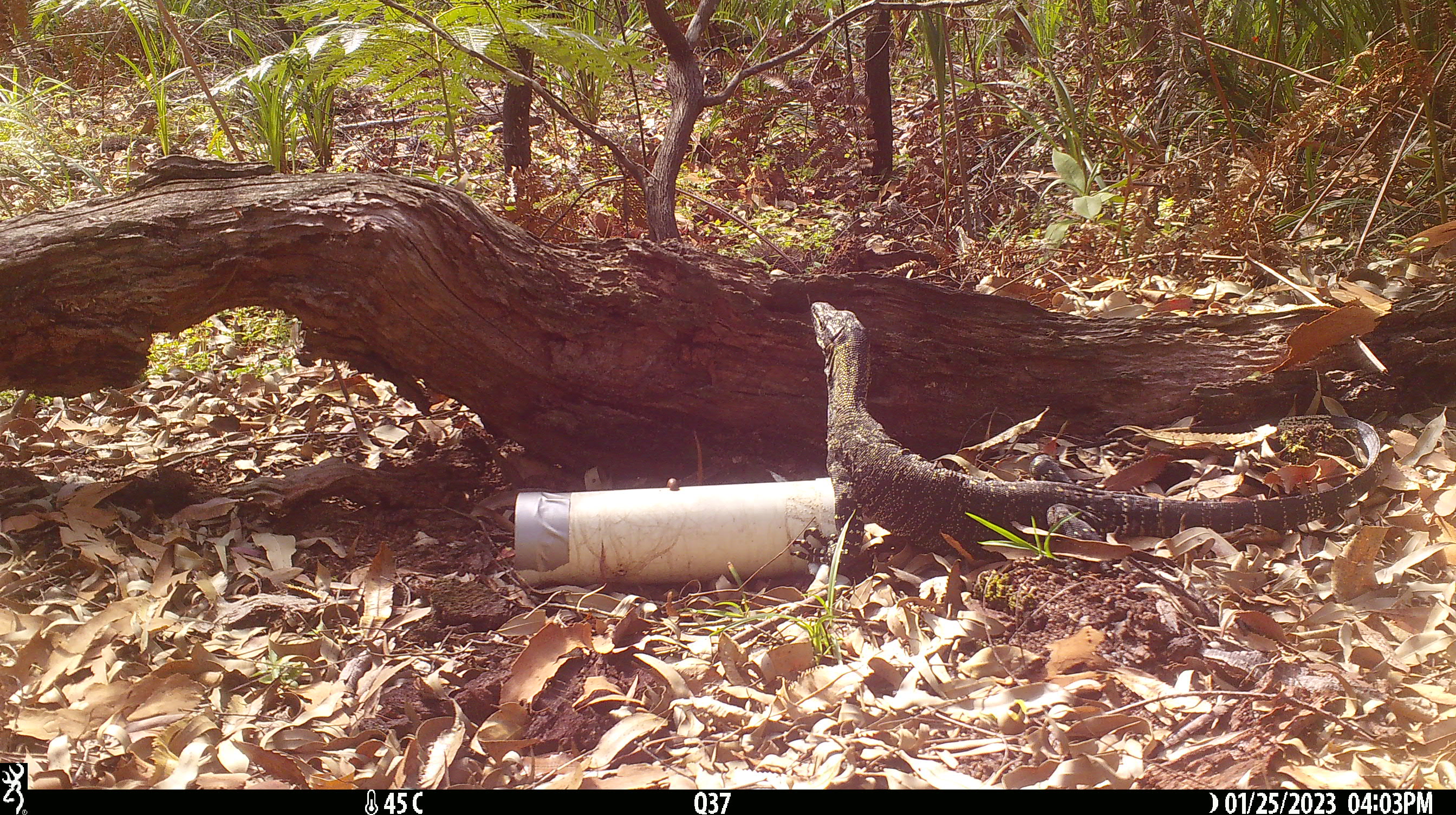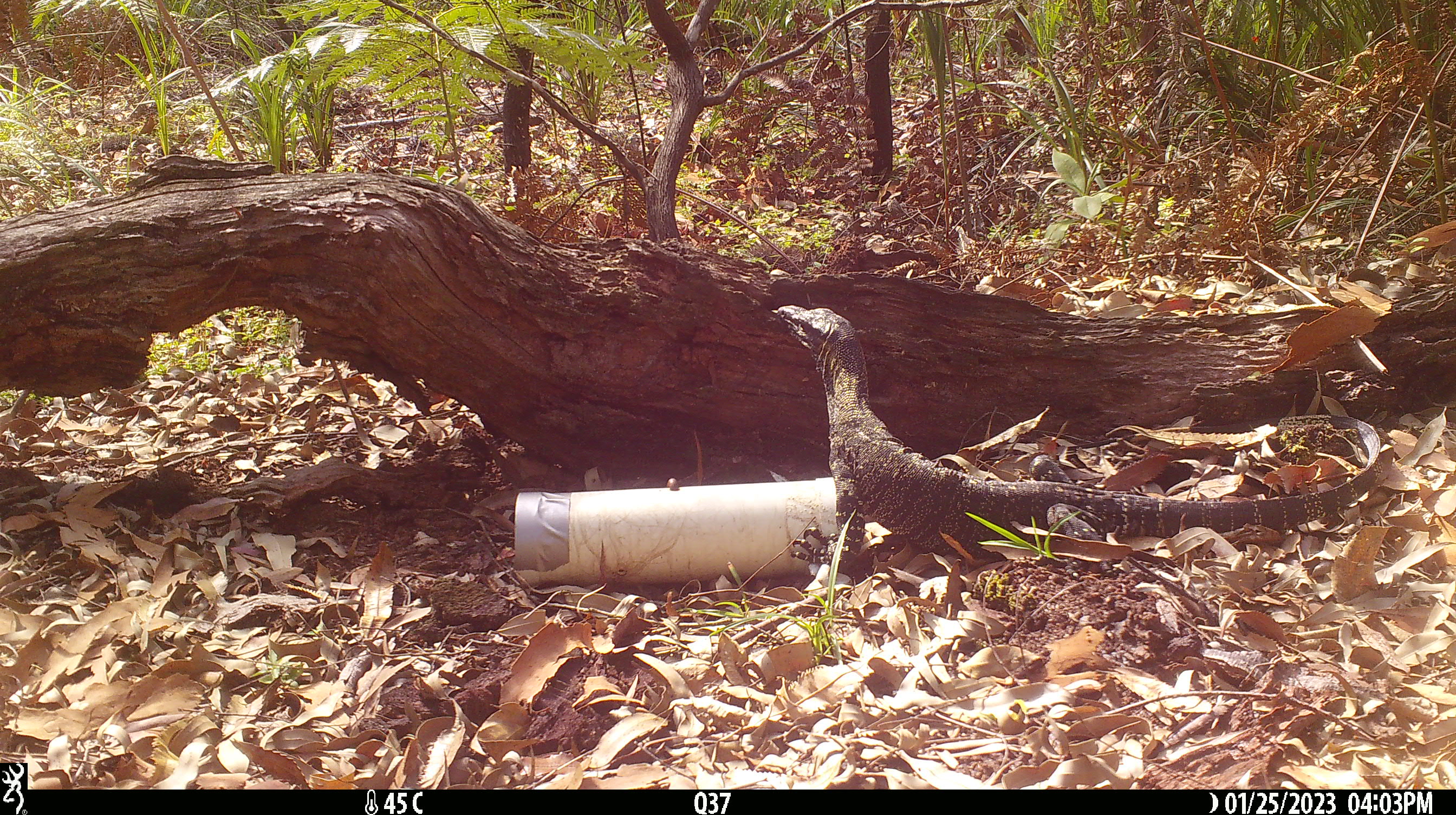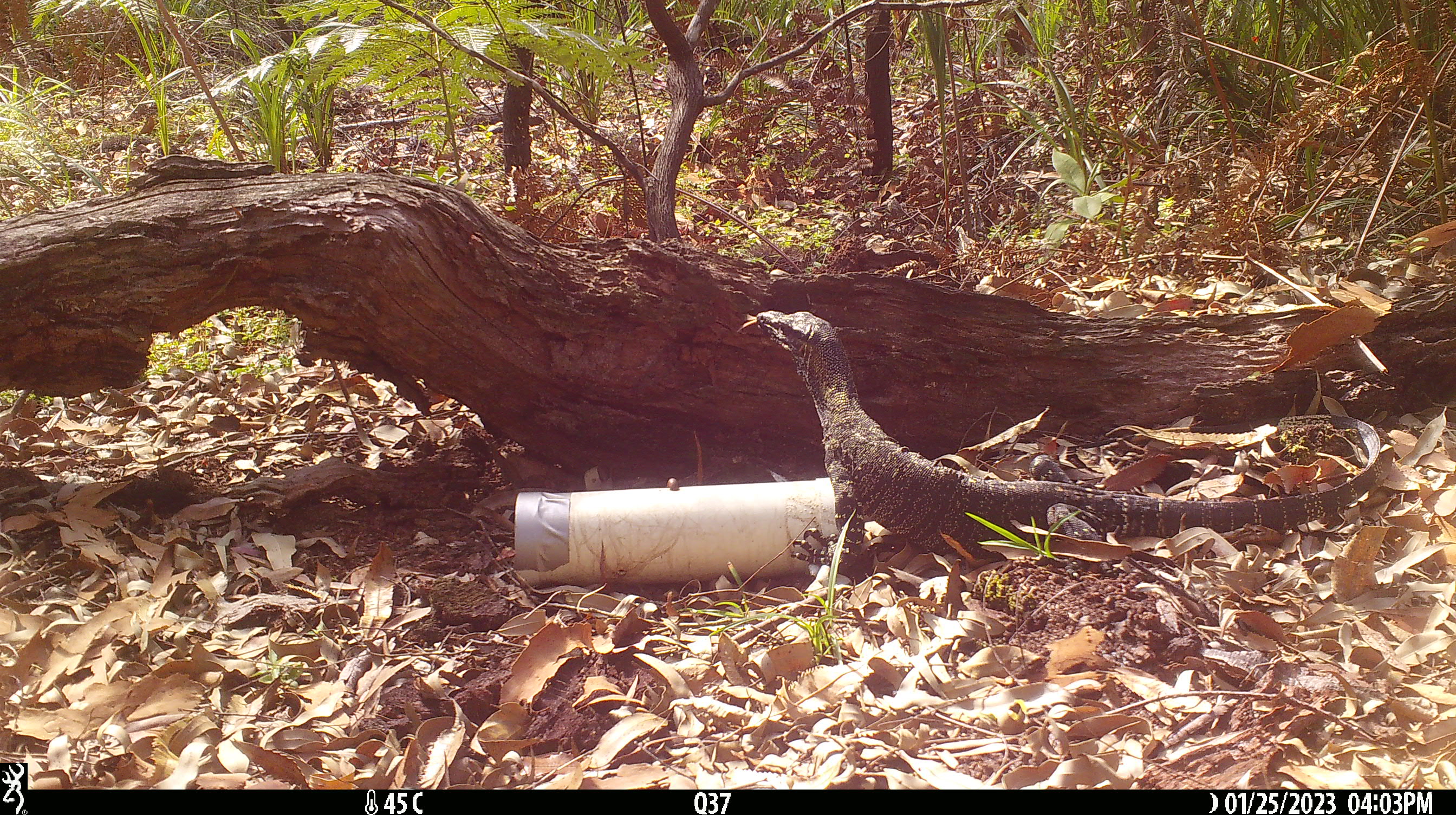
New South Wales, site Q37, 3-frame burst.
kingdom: Animalia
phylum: Chordata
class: Reptilia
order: Squamata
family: Varanidae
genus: Varanus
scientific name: Varanus varius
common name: lace monitor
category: goanna